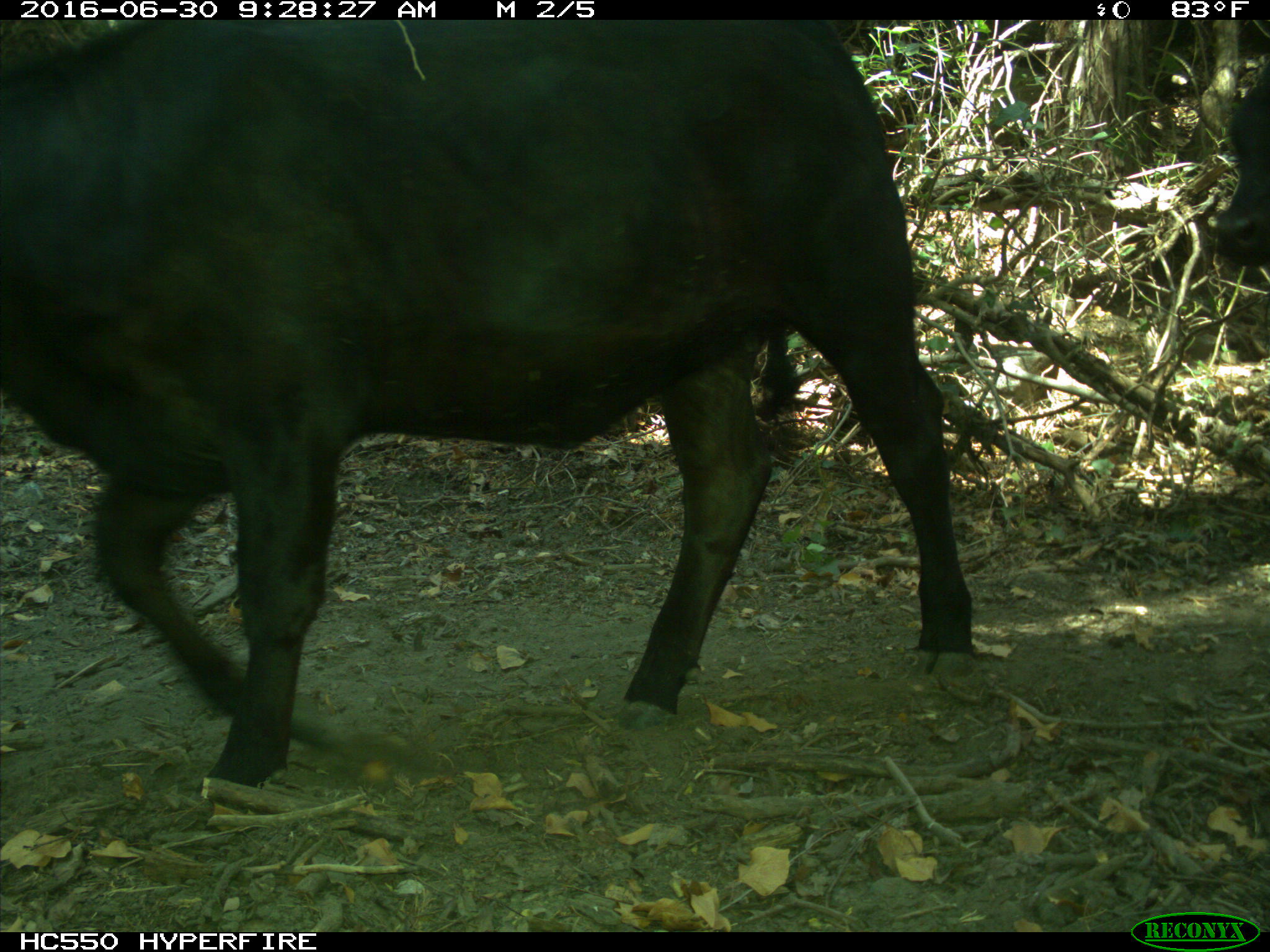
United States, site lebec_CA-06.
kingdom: Animalia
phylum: Chordata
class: Mammalia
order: Artiodactyla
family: Bovidae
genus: Bos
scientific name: Bos taurus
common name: domestic cow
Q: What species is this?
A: Bos taurus (domestic cow).